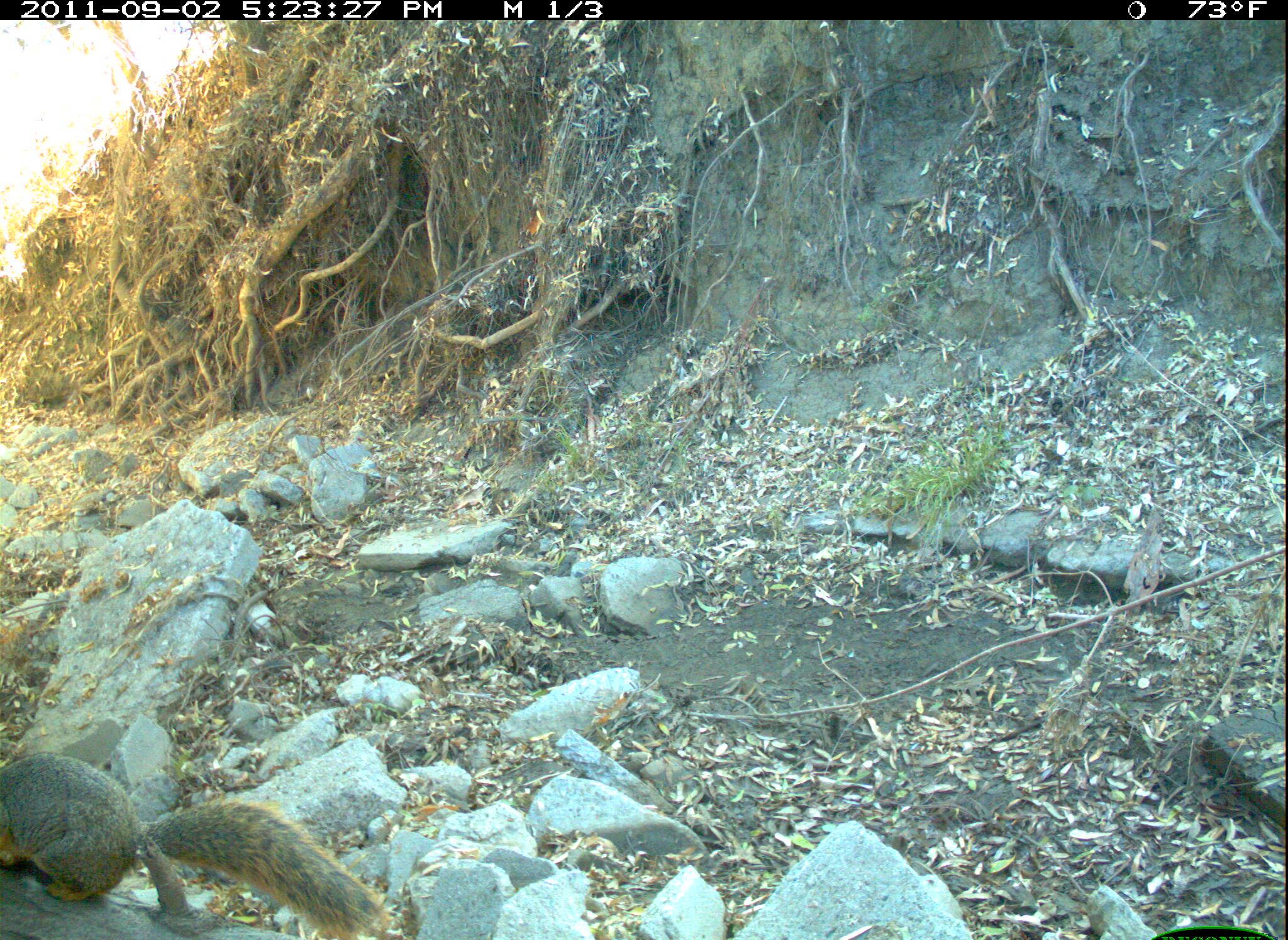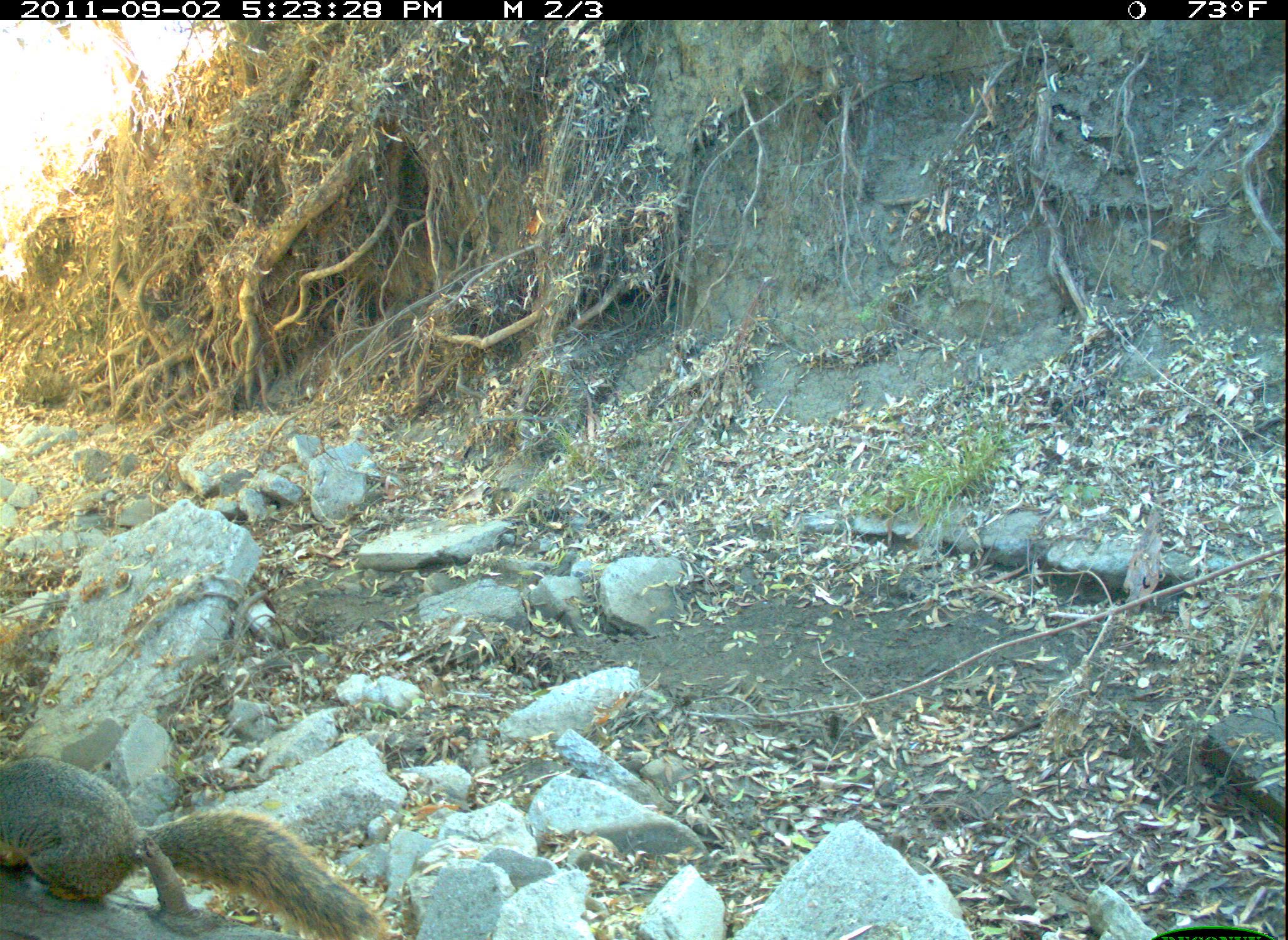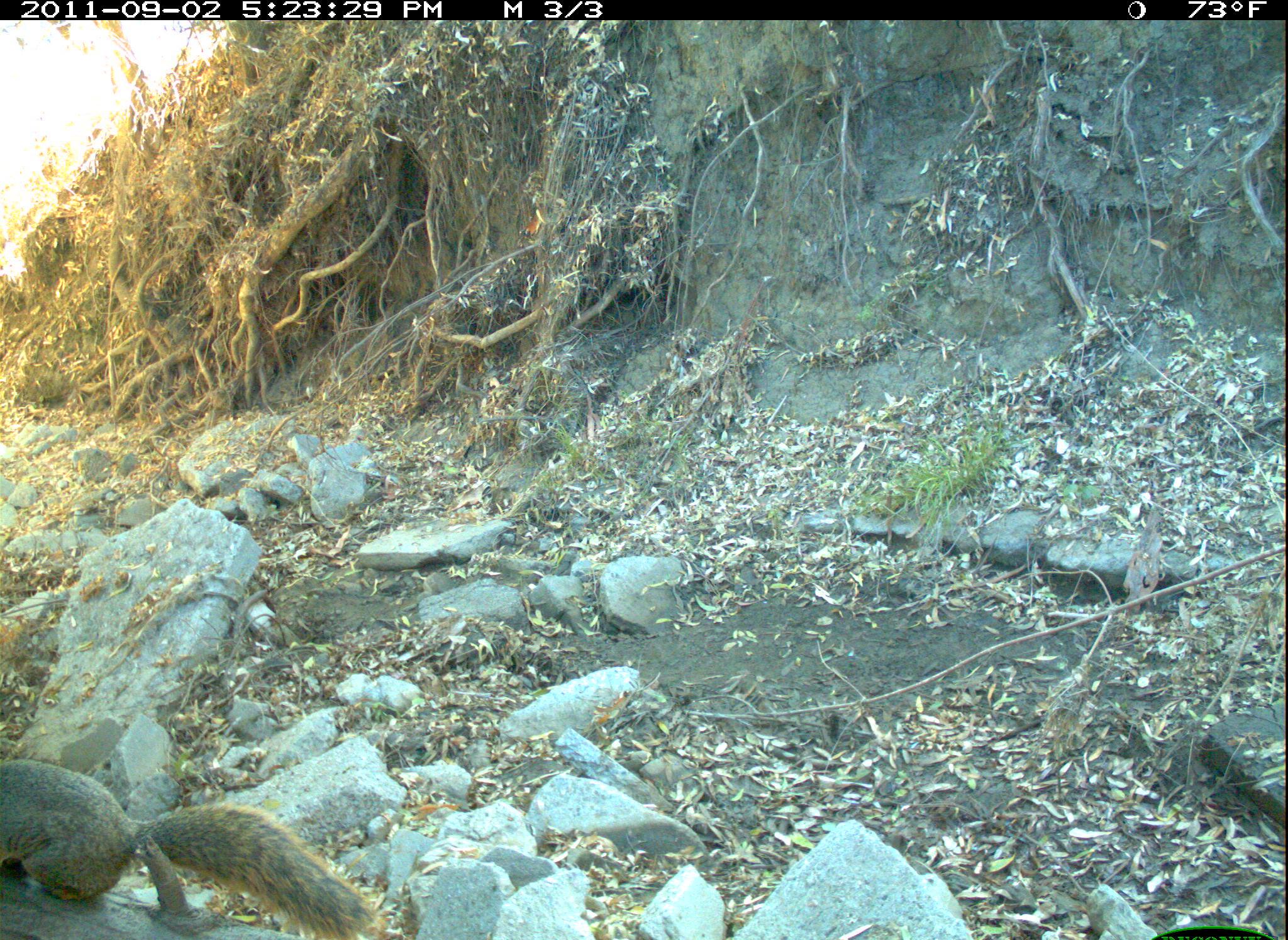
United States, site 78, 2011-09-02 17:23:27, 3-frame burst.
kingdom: Animalia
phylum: Chordata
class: Mammalia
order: Rodentia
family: Sciuridae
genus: Sciurus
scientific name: Sciurus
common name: squirrel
Squirrel (Sciurus).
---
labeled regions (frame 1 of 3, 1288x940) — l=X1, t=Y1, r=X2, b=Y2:
squirrel: l=5, t=723, r=409, b=936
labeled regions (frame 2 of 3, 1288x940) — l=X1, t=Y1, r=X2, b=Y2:
squirrel: l=2, t=730, r=409, b=940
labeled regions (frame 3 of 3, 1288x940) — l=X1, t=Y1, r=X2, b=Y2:
squirrel: l=2, t=746, r=394, b=939